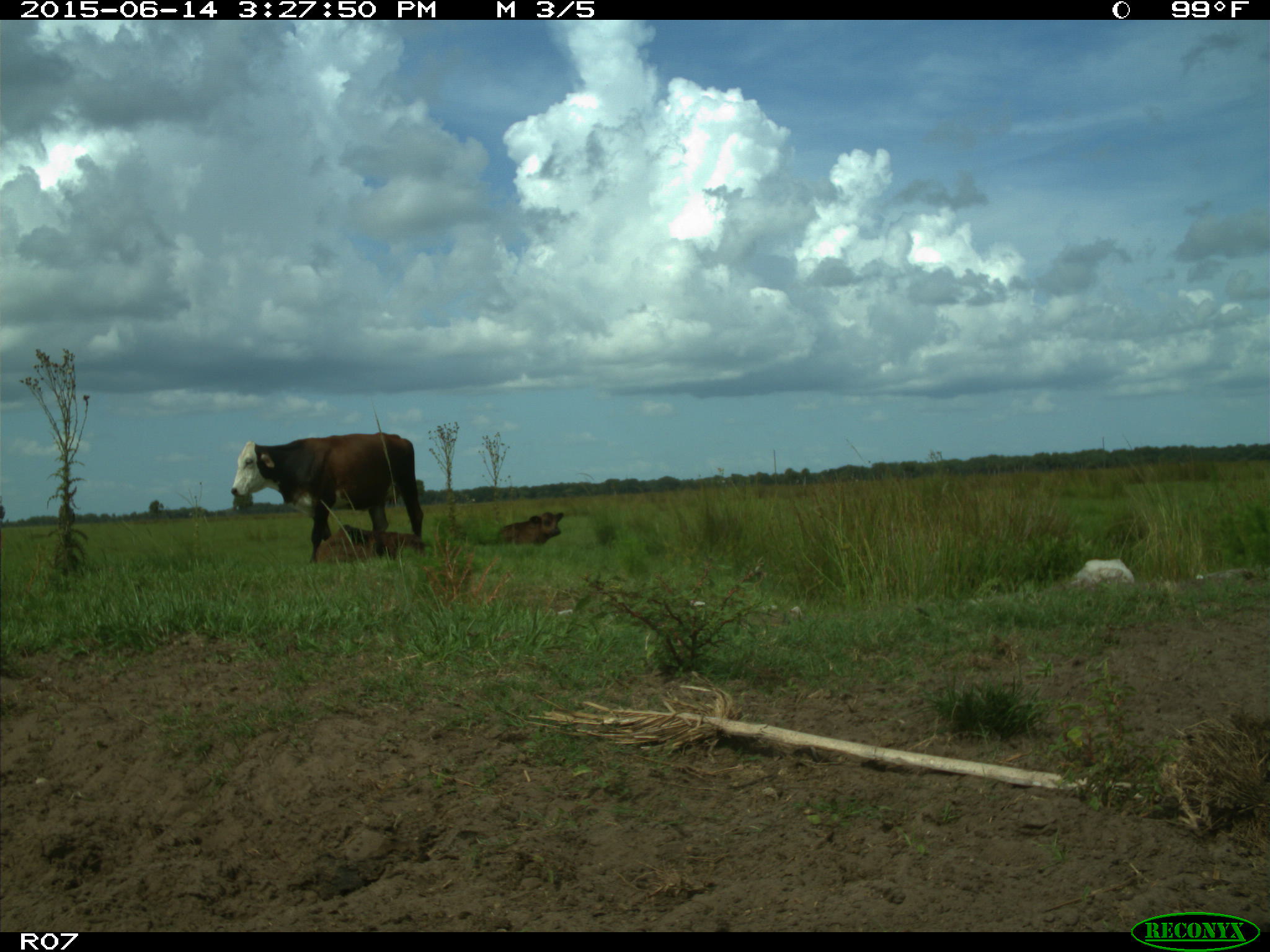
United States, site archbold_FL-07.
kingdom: Animalia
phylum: Chordata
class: Mammalia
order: Artiodactyla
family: Bovidae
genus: Bos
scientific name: Bos taurus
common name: domestic cow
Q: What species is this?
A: Bos taurus (domestic cow).